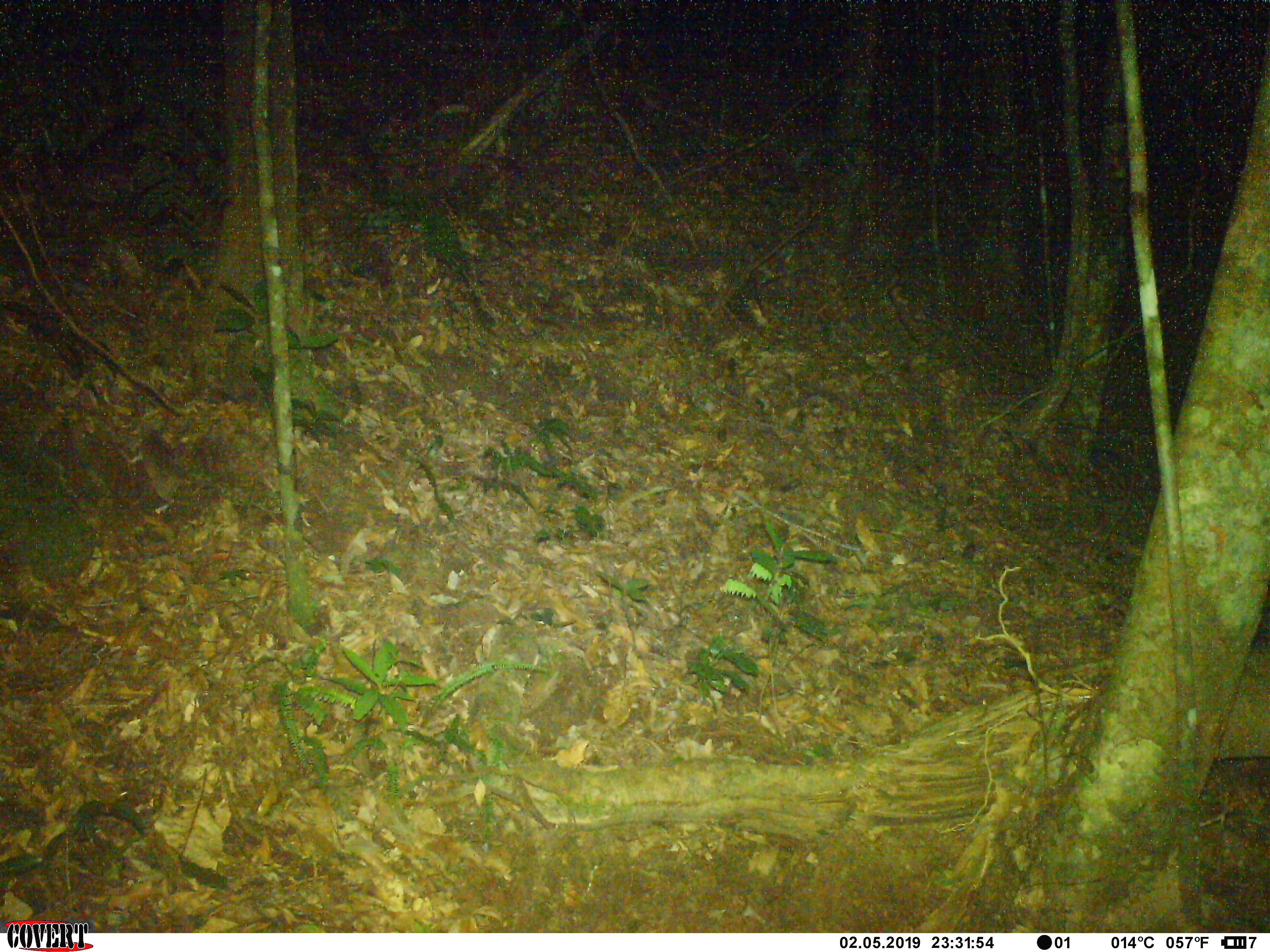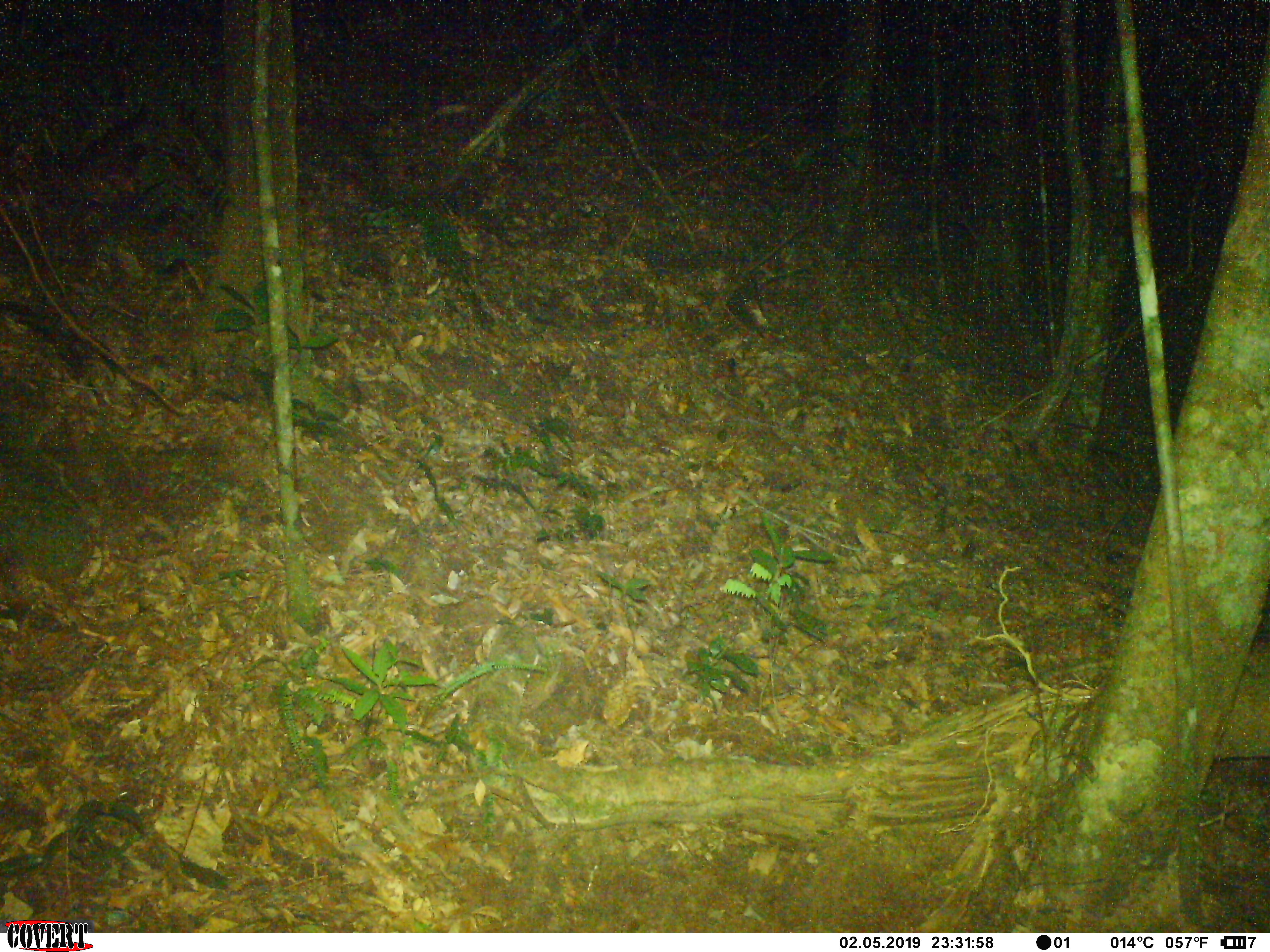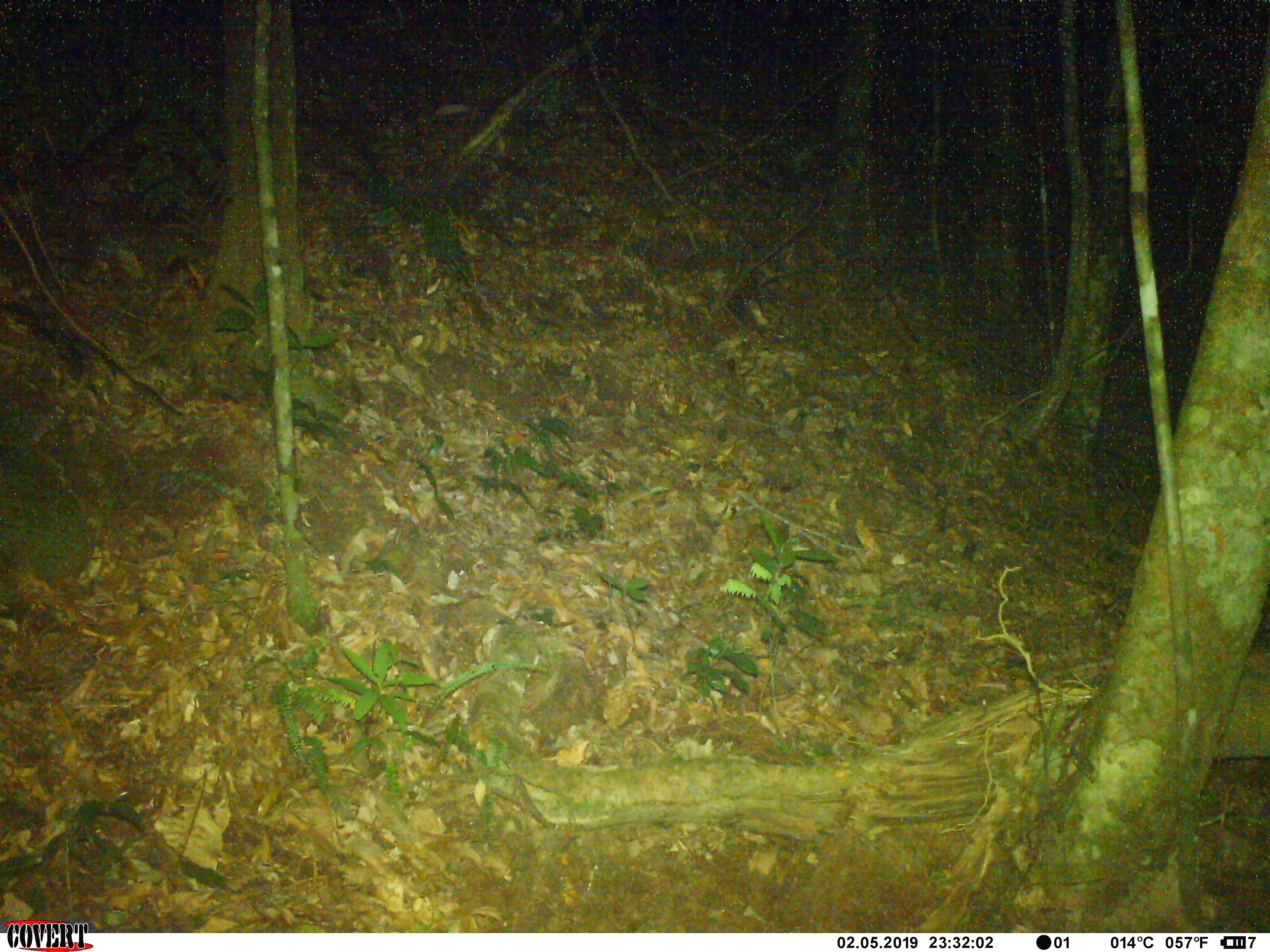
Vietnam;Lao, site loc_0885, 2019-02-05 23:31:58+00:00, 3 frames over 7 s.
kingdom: Animalia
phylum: Chordata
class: Mammalia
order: Rodentia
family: Muridae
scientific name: Muridae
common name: old-world mice and rats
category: unidentified murid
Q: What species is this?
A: Unidentified murid (old-world mice and rats) (Muridae).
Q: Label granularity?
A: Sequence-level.